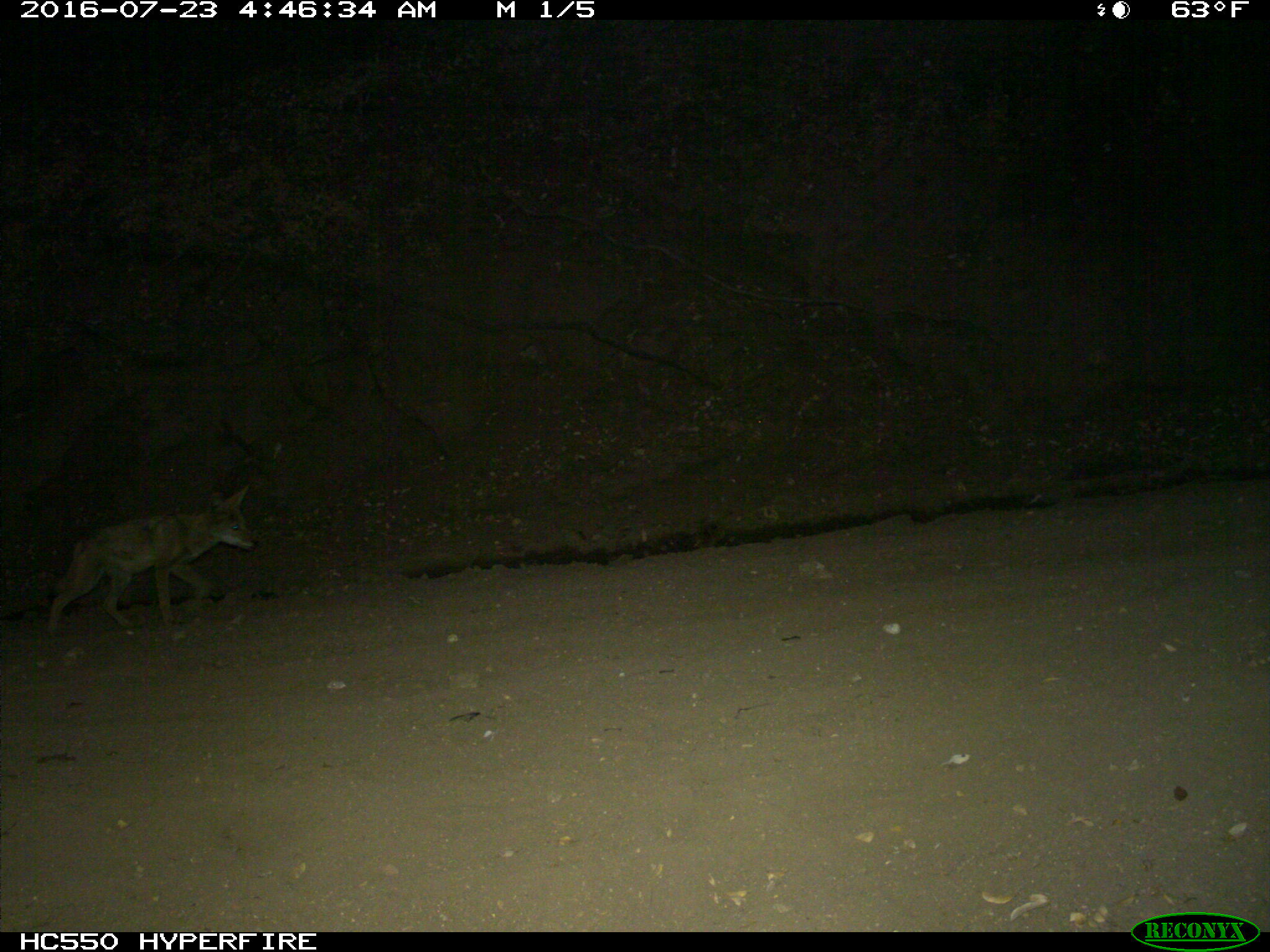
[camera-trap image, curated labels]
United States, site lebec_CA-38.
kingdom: Animalia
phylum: Chordata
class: Mammalia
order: Carnivora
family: Canidae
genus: Canis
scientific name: Canis latrans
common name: coyote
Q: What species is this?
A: Canis latrans (coyote).